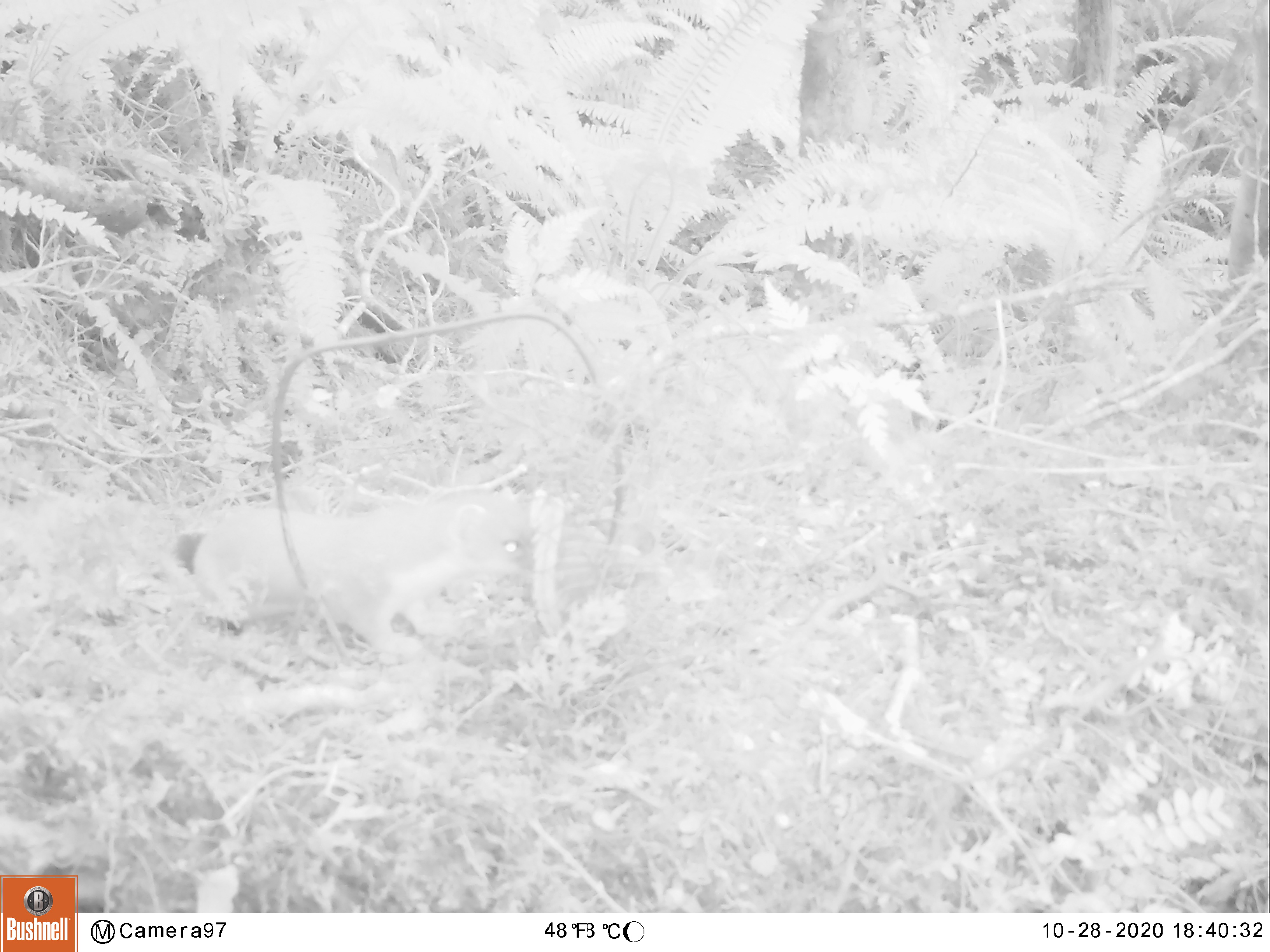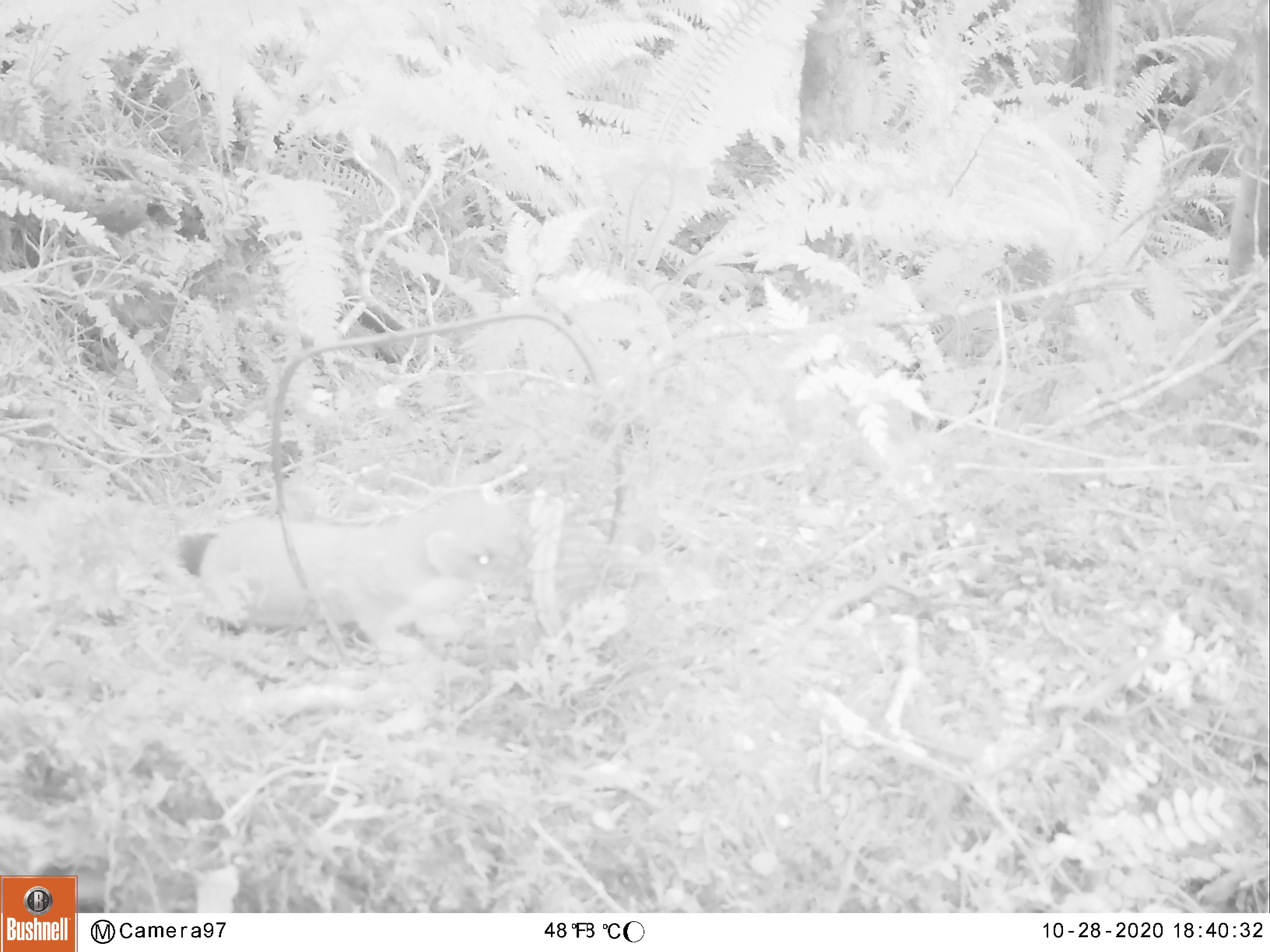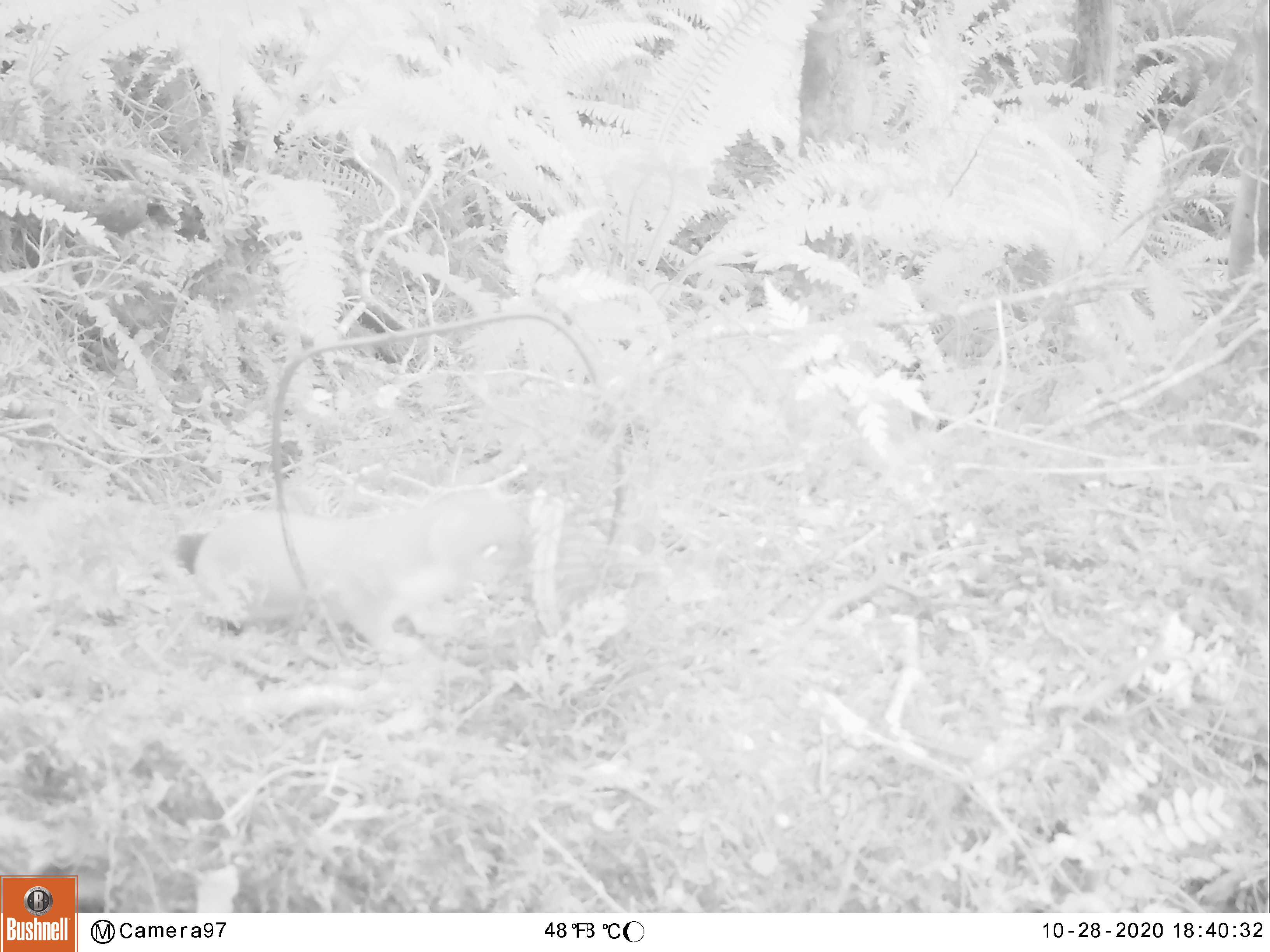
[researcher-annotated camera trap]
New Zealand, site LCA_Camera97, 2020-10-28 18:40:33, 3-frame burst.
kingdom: Animalia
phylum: Chordata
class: Mammalia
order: Carnivora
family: Mustelidae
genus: Mustela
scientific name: Mustela erminea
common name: stoat